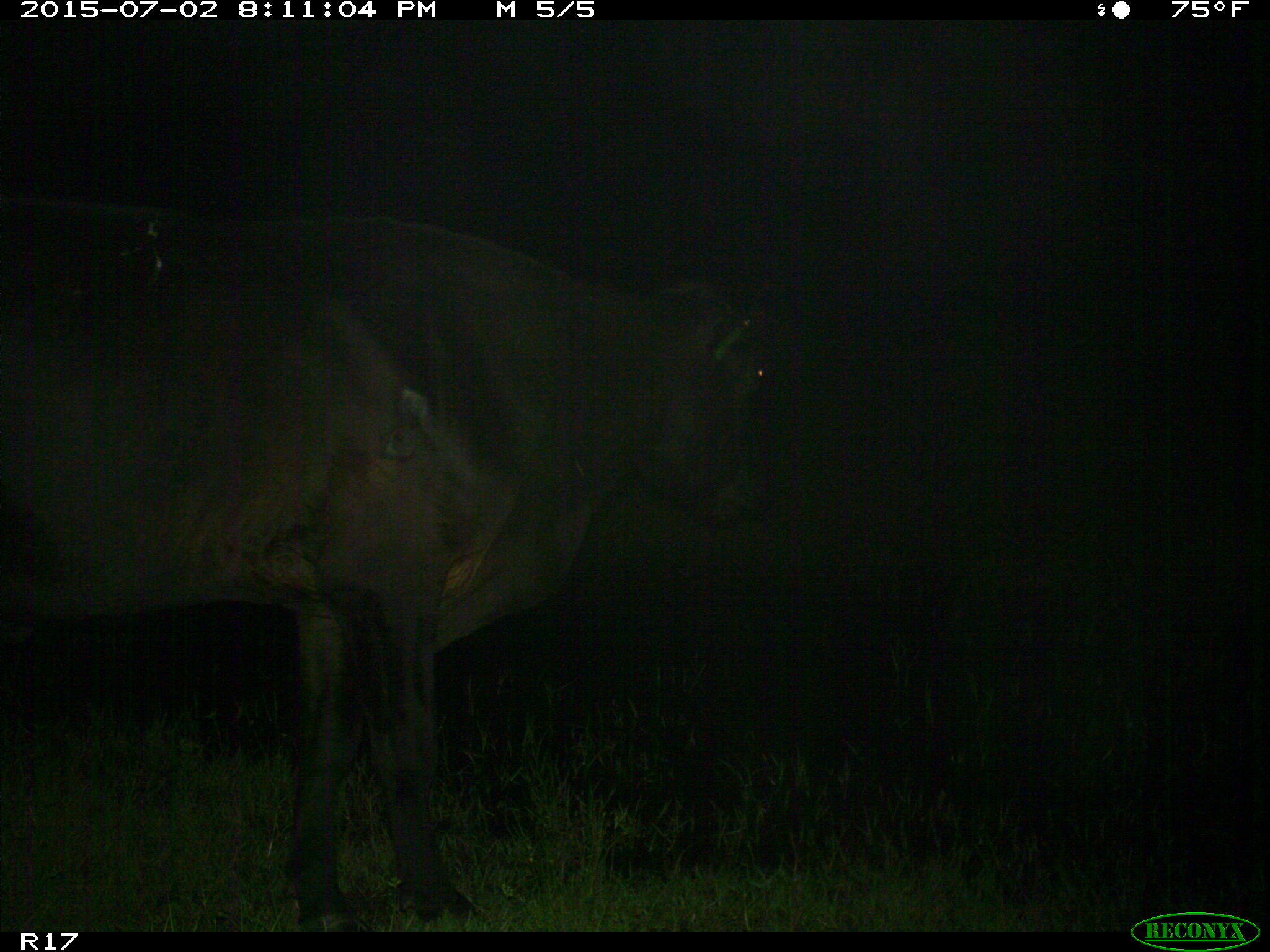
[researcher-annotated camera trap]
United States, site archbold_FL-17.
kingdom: Animalia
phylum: Chordata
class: Mammalia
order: Artiodactyla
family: Bovidae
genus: Bos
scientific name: Bos taurus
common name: domestic cow